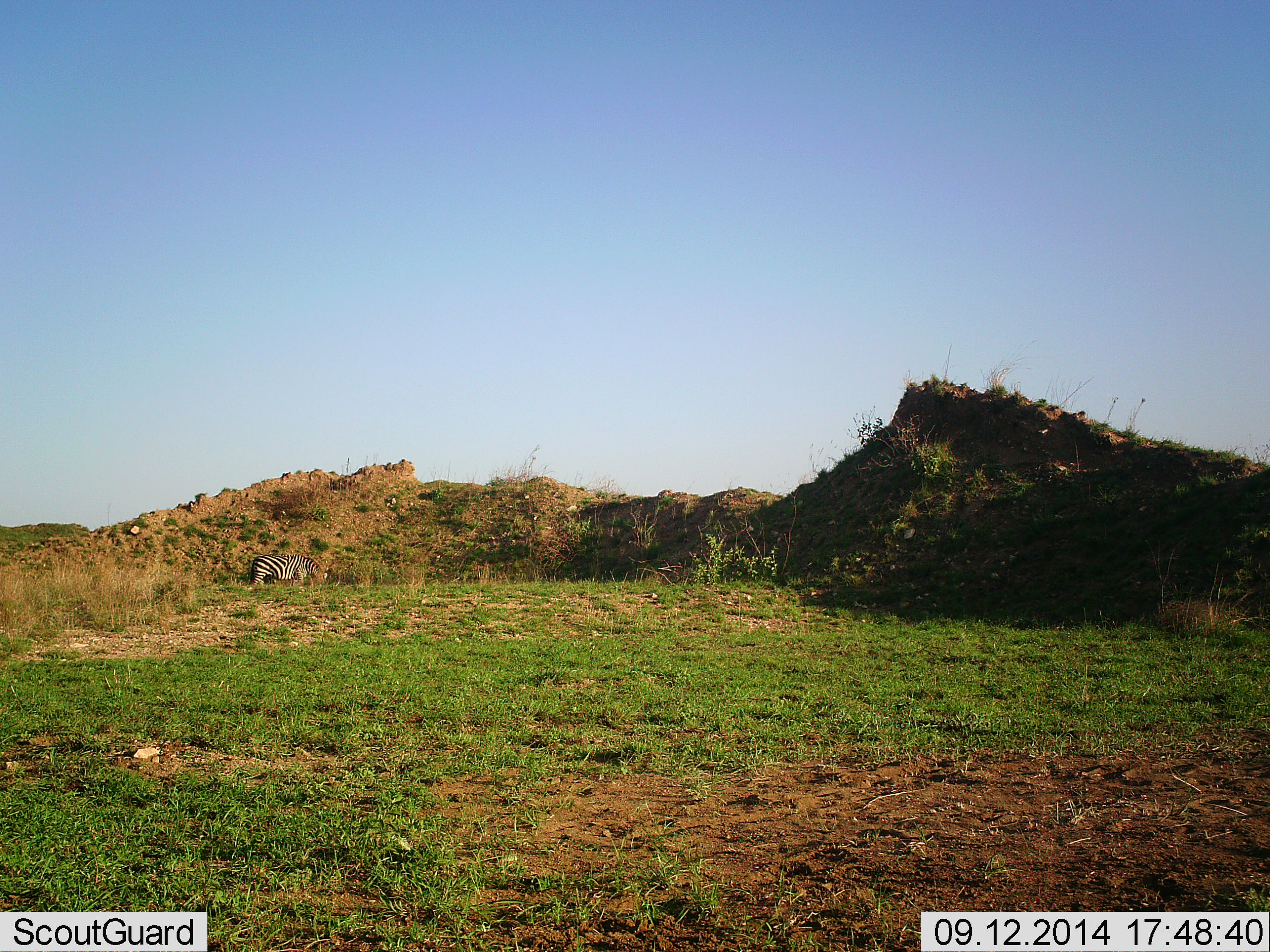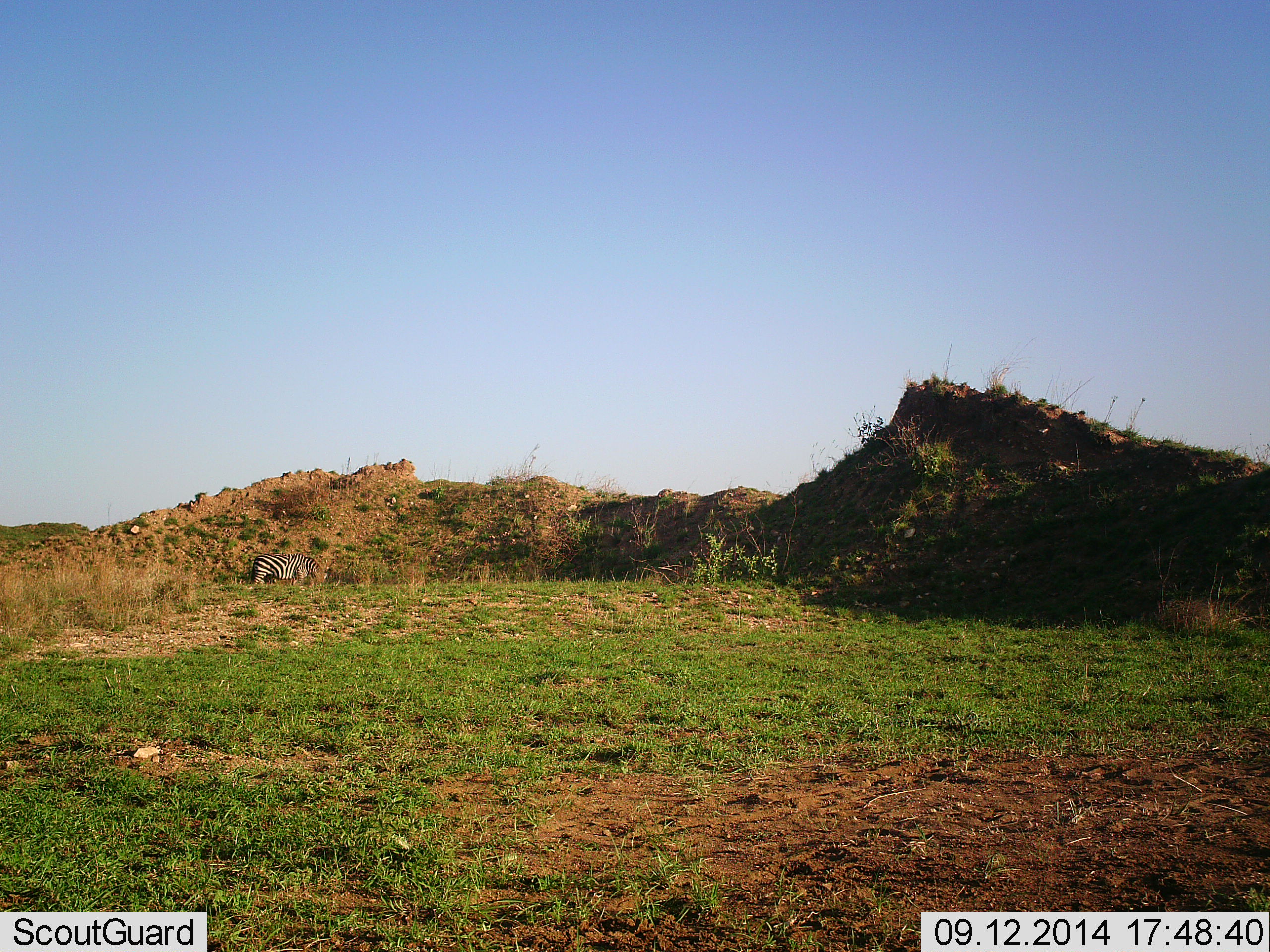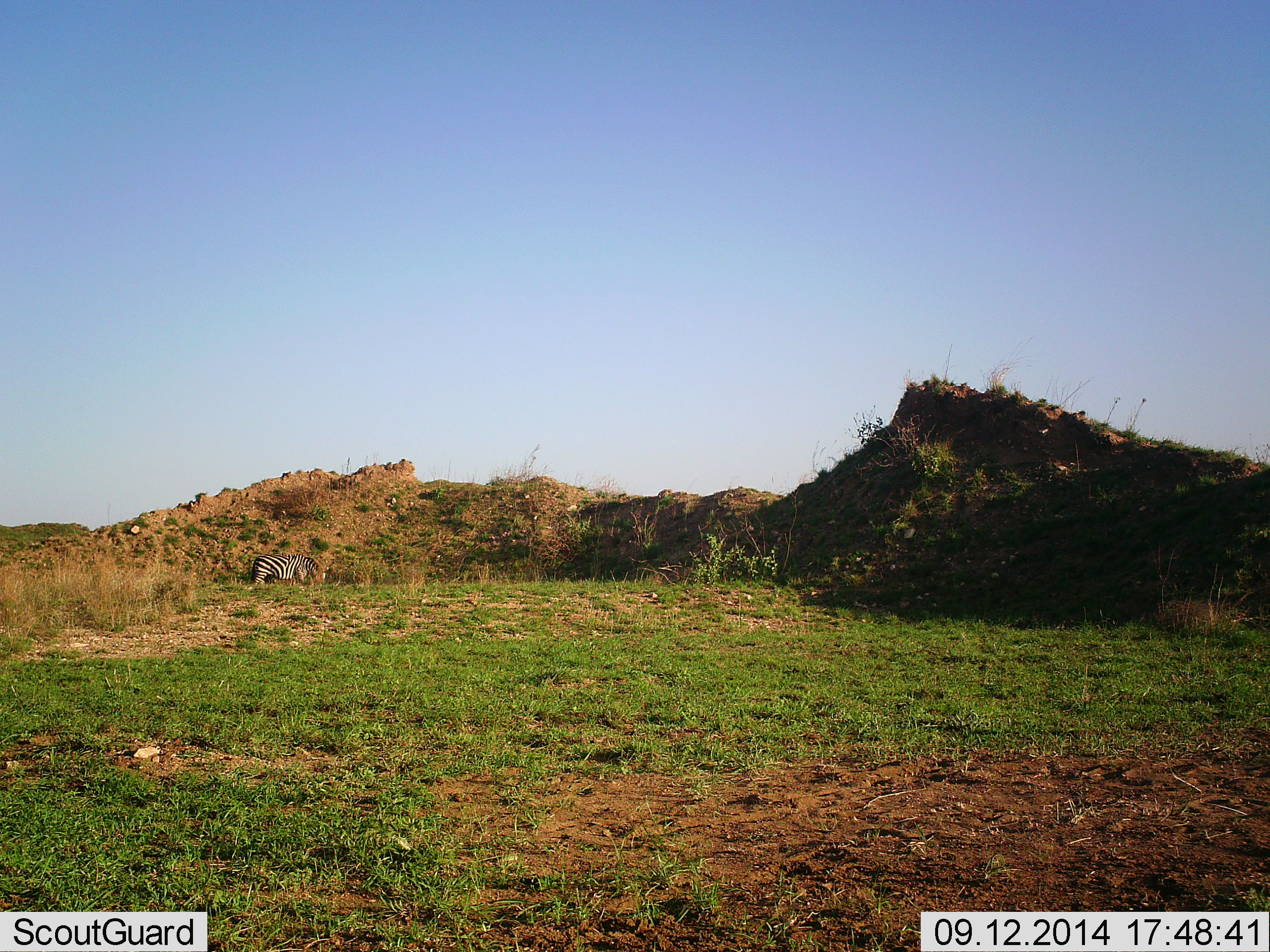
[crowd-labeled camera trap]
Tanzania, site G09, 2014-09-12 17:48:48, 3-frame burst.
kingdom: Animalia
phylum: Chordata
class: Mammalia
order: Perissodactyla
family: Equidae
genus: Equus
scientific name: Equus quagga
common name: plains zebra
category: zebra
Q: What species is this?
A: Zebra (plains zebra) (Equus quagga).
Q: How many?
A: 1.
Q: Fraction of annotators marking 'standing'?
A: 40%.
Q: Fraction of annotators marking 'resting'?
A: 0%.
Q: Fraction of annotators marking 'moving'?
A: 0%.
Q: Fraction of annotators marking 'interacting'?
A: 0%.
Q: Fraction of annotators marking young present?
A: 0%.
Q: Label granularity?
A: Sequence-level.